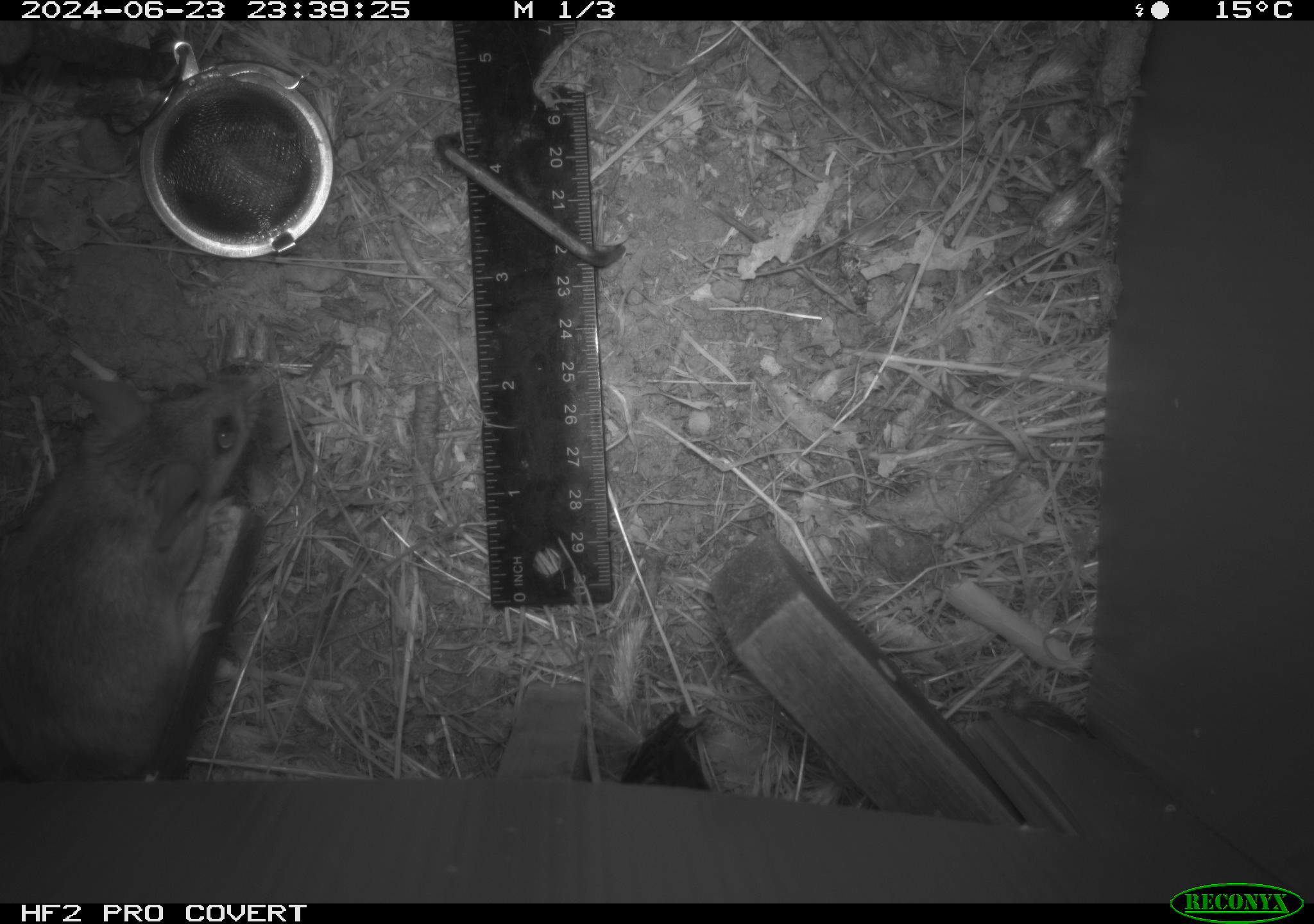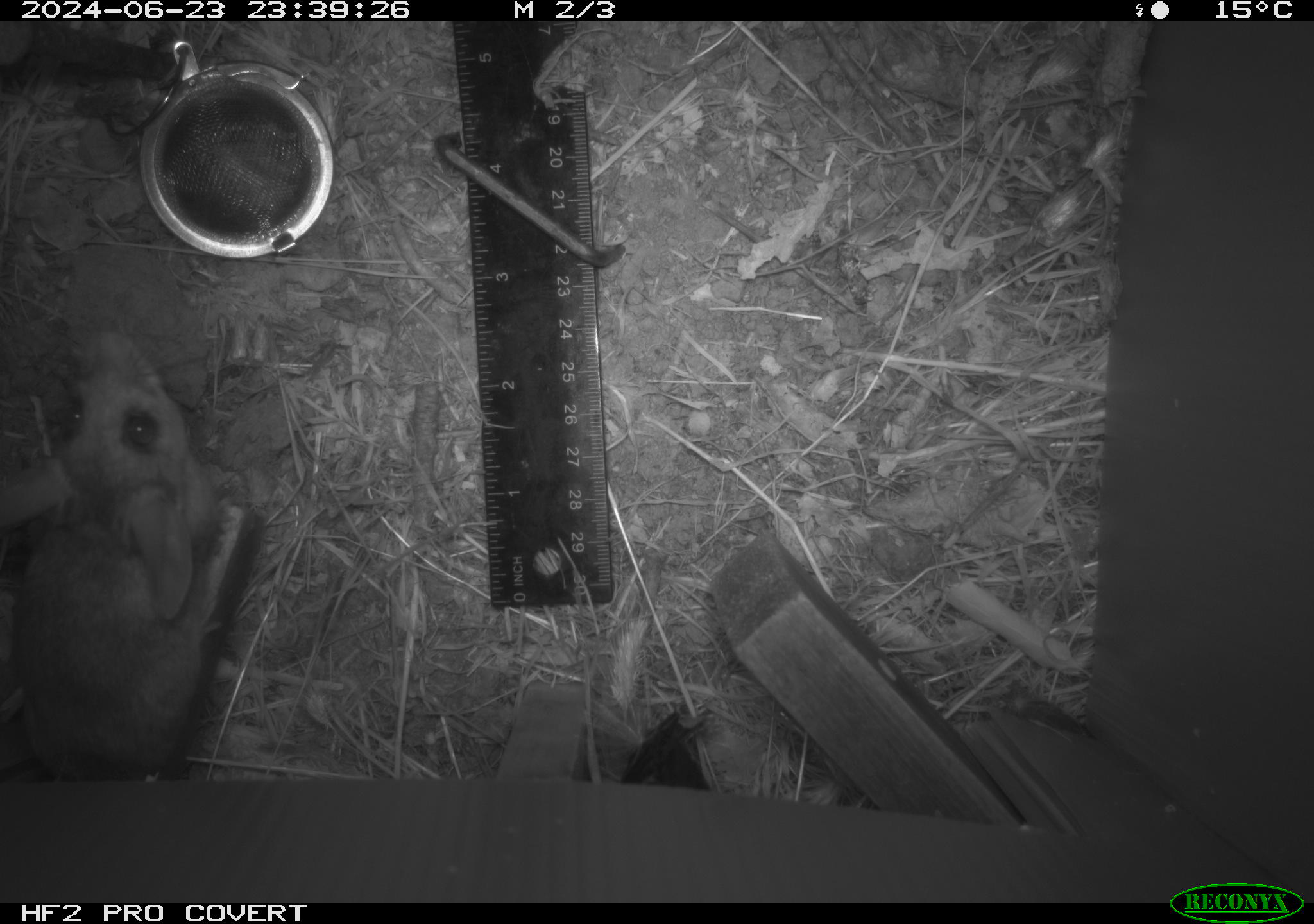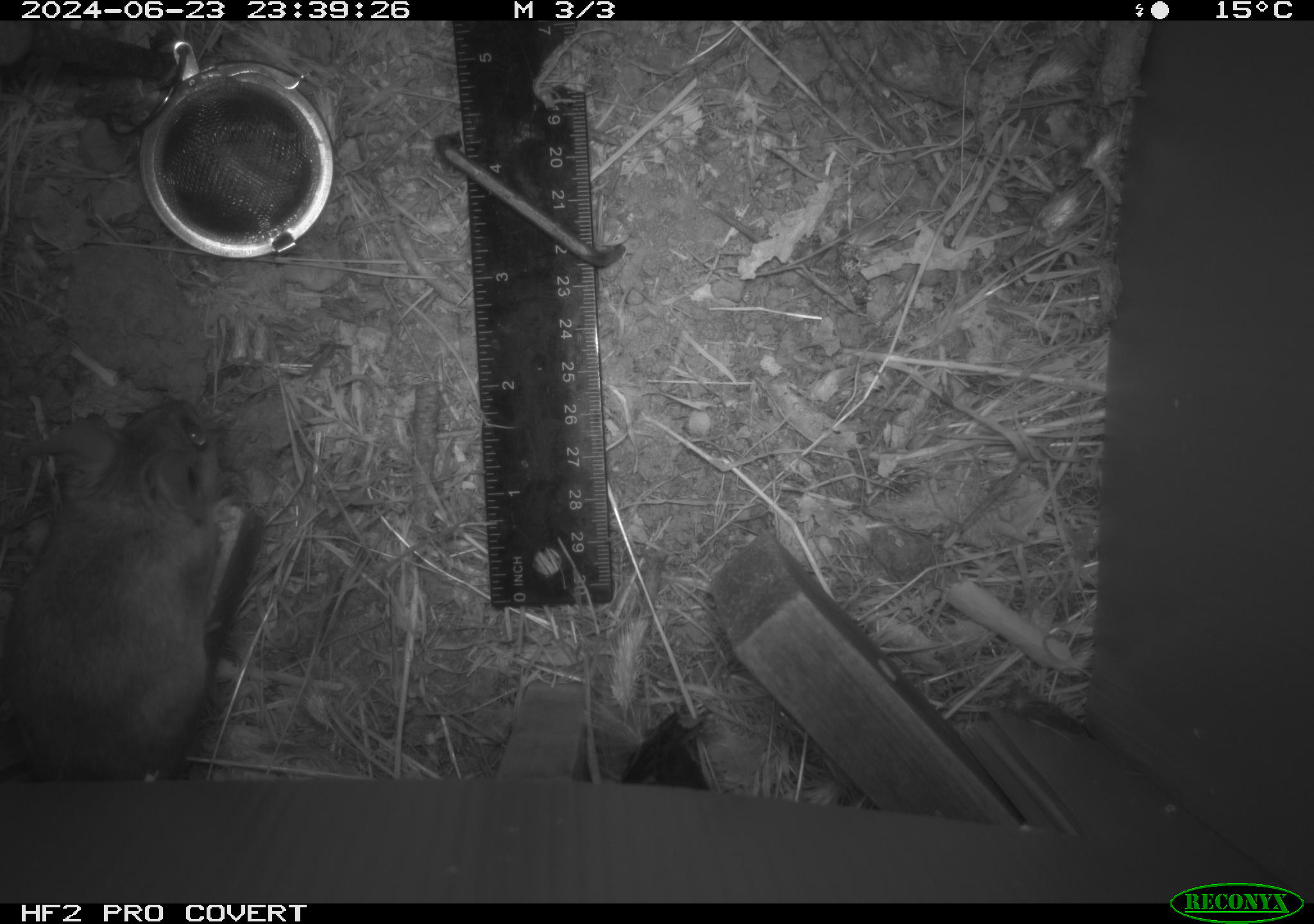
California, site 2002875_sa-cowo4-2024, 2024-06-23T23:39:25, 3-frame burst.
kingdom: Animalia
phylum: Chordata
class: Mammalia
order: Rodentia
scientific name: Rodentia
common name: rodent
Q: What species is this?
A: Rodent (Rodentia).